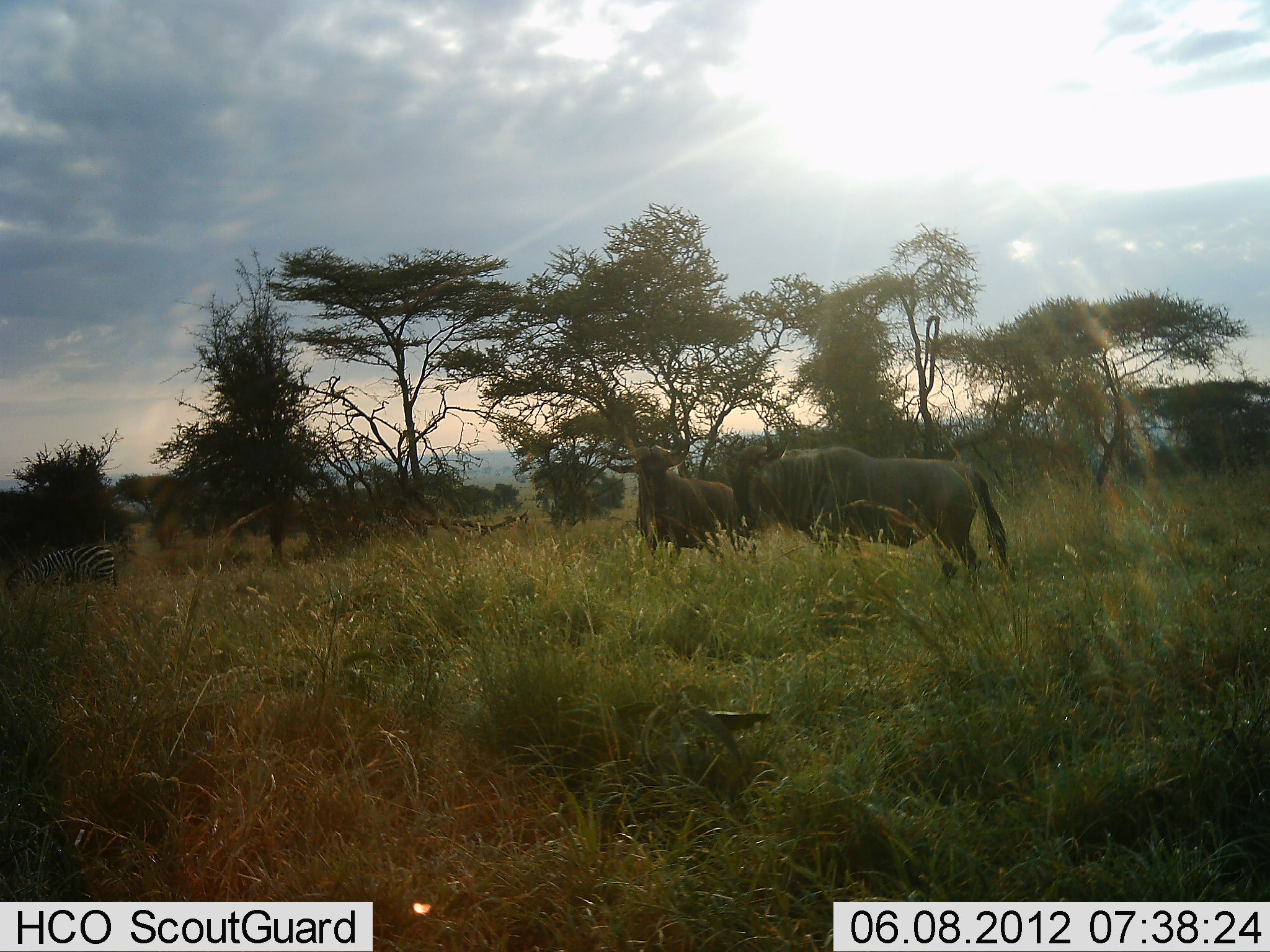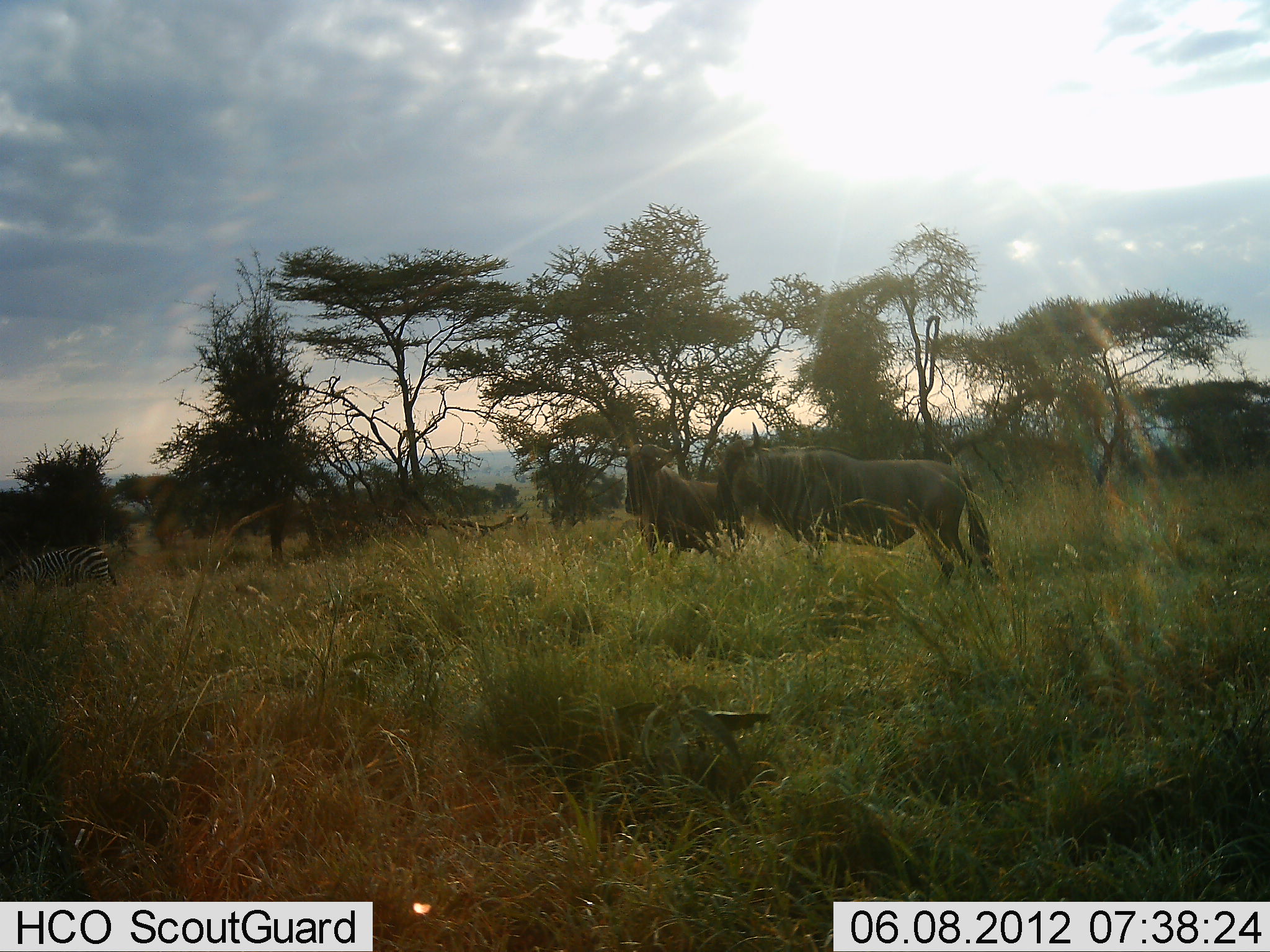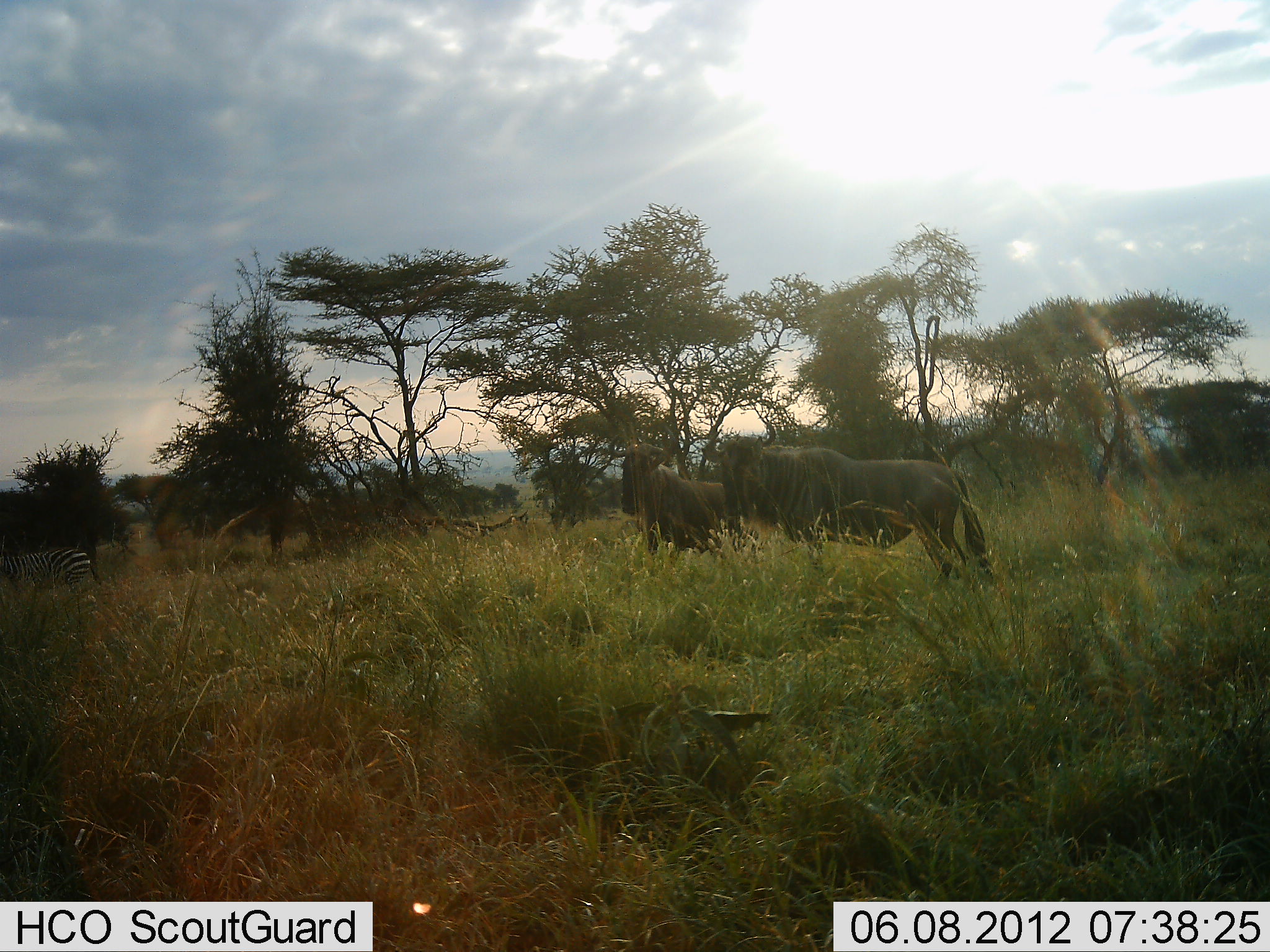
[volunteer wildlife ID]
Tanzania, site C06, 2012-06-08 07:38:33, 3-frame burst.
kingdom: Animalia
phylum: Chordata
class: Mammalia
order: Artiodactyla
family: Bovidae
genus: Connochaetes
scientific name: Connochaetes taurinus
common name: blue wildebeest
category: wildebeest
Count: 2.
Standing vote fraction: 80%.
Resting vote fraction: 0%.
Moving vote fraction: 20%.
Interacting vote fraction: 0%.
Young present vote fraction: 0%.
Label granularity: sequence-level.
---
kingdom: Animalia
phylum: Chordata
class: Mammalia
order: Perissodactyla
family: Equidae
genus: Equus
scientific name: Equus quagga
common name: plains zebra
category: zebra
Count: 1.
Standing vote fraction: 50%.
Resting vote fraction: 0%.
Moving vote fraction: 30%.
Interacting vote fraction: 0%.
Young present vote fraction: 0%.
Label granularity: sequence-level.